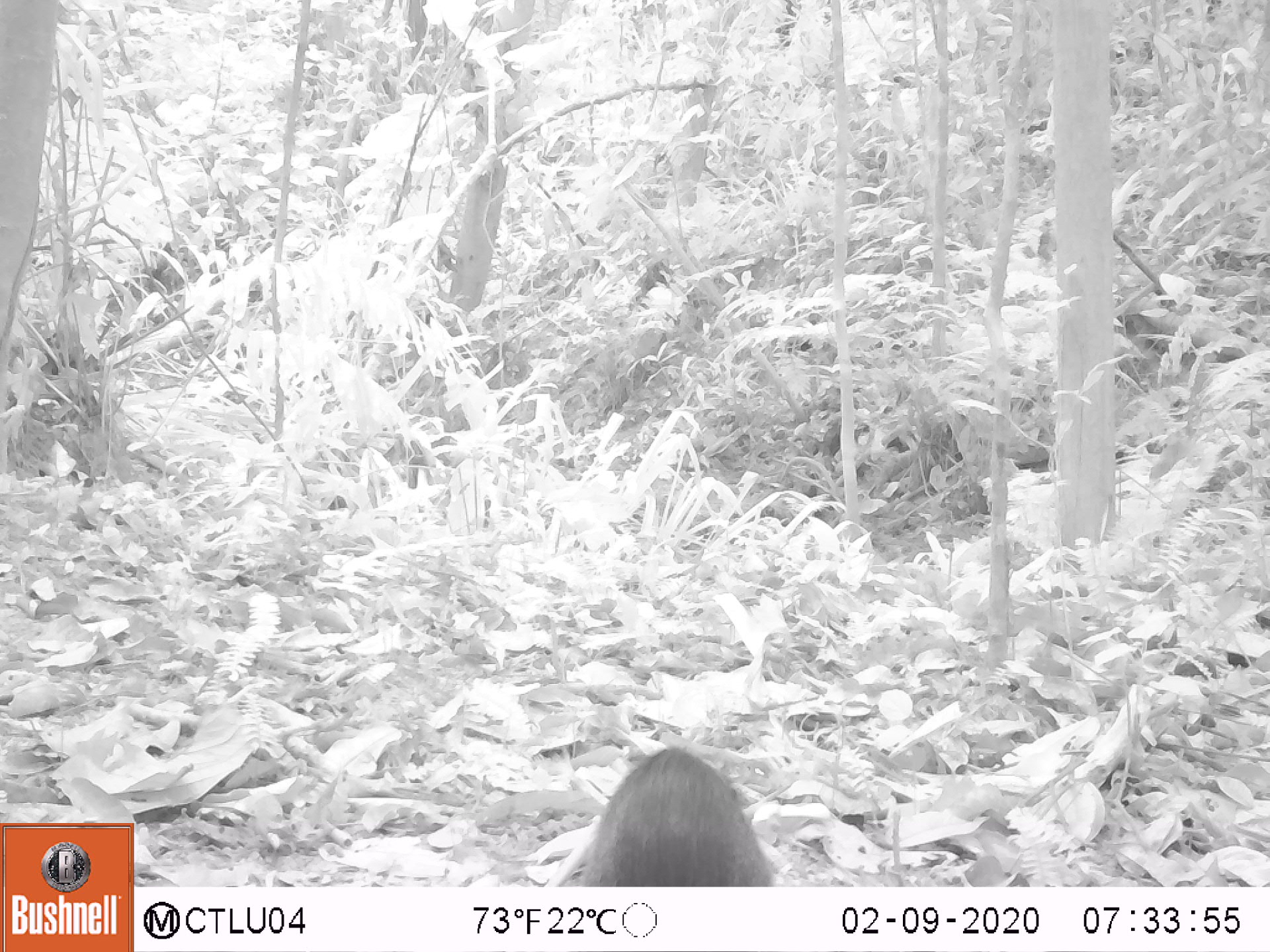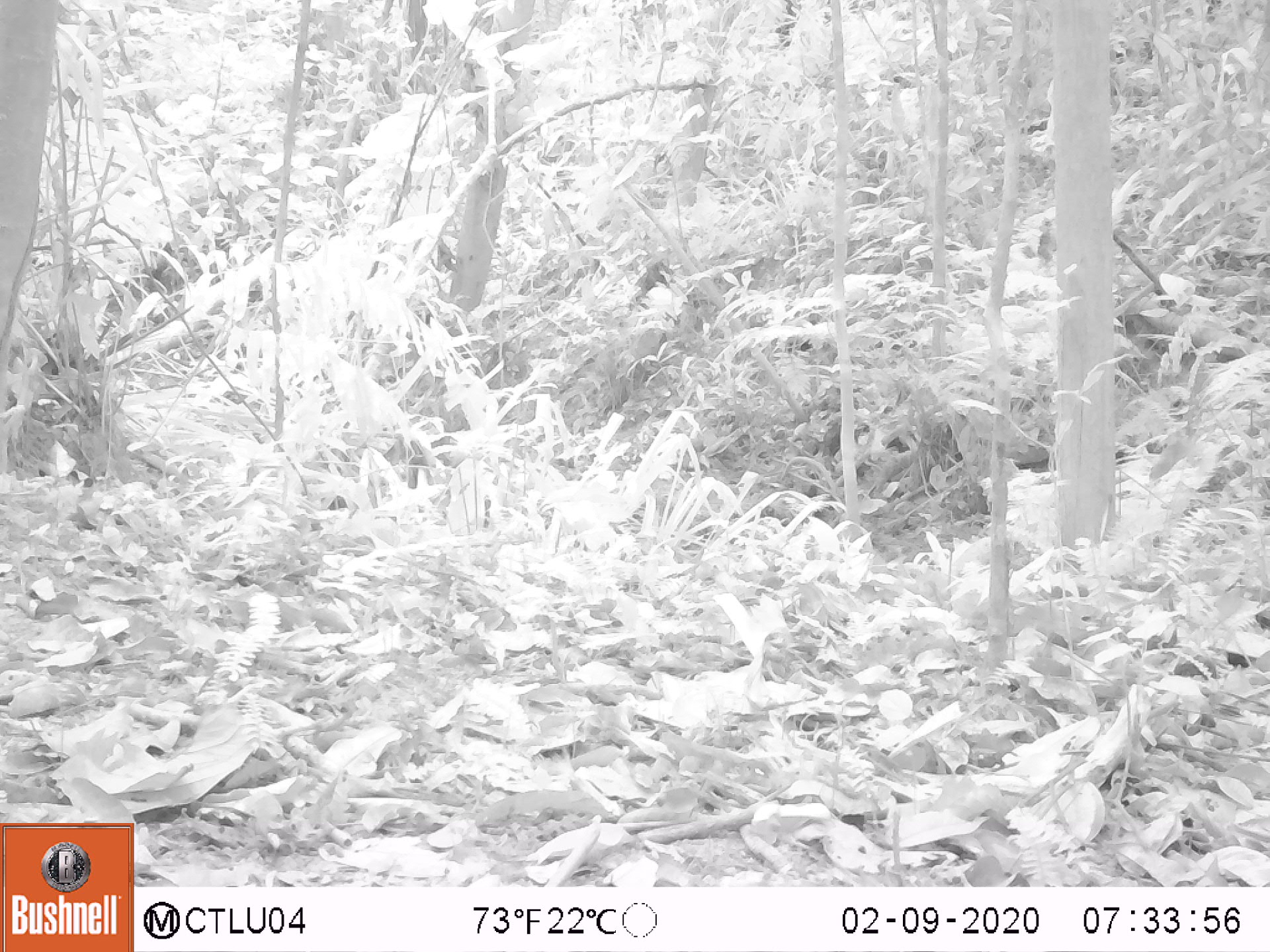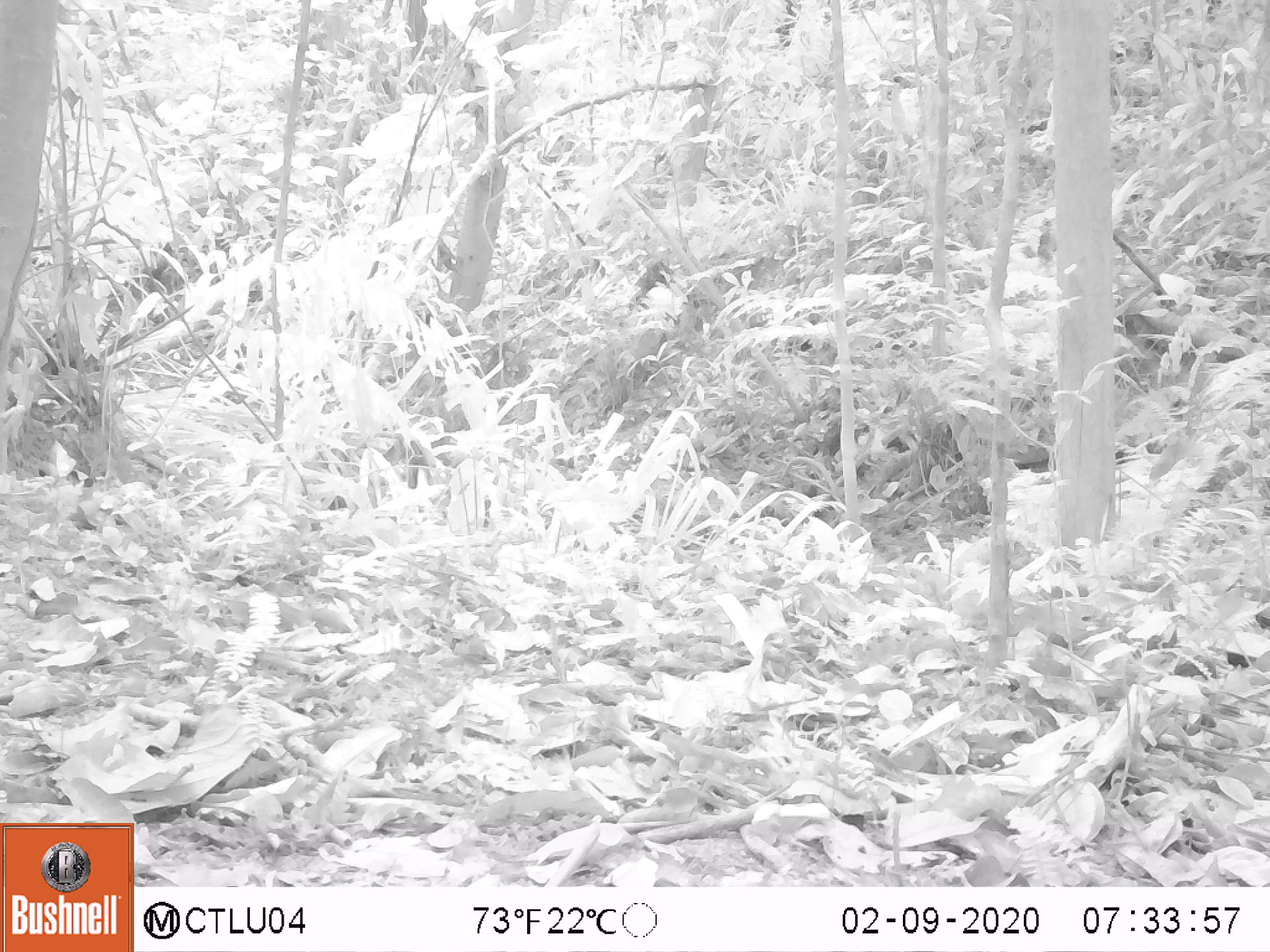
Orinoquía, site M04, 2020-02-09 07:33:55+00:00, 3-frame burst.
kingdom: Animalia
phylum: Chordata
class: Mammalia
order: Rodentia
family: Dasyproctidae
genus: Dasyprocta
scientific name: Dasyprocta fuliginosa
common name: black agouti